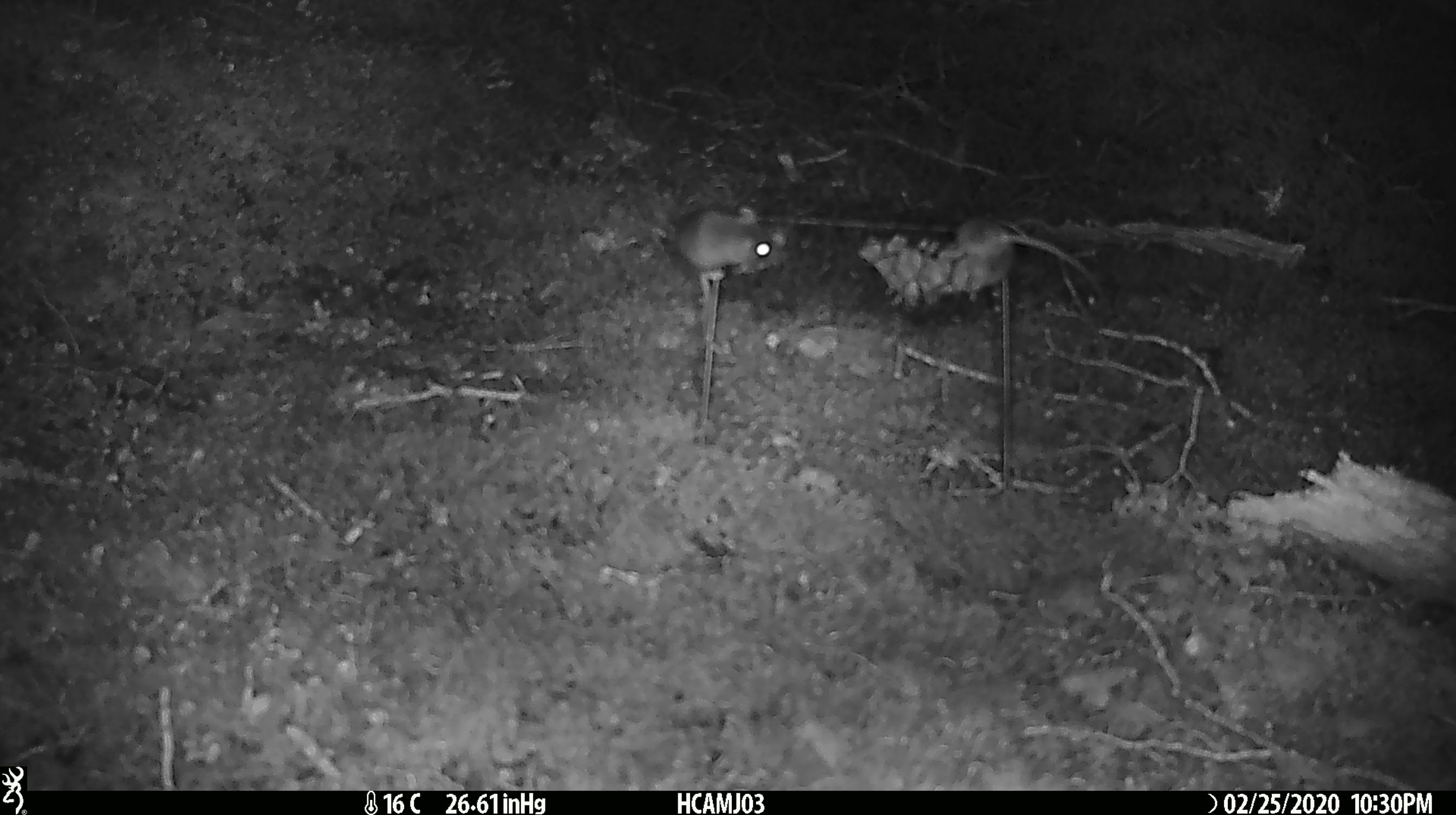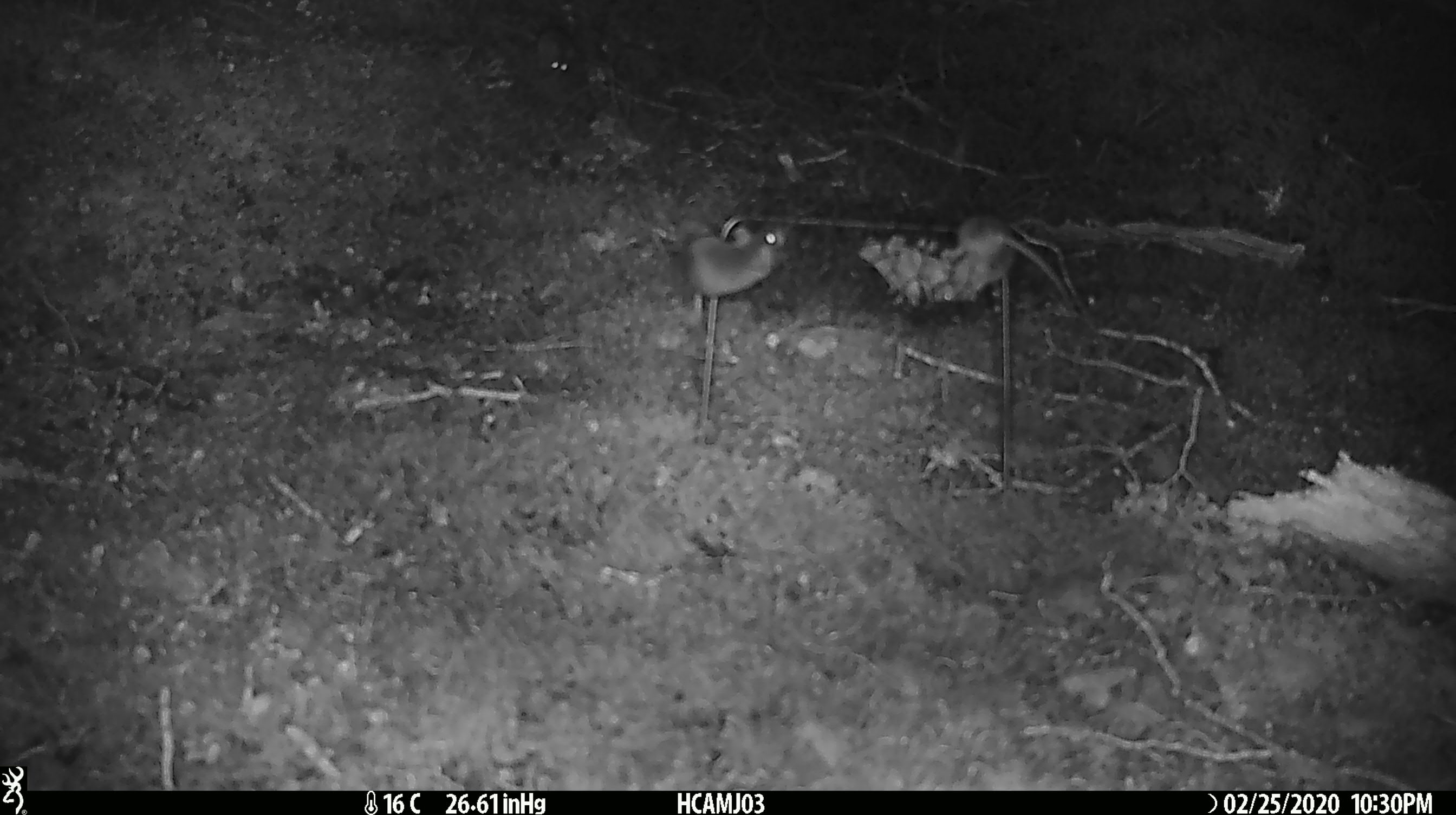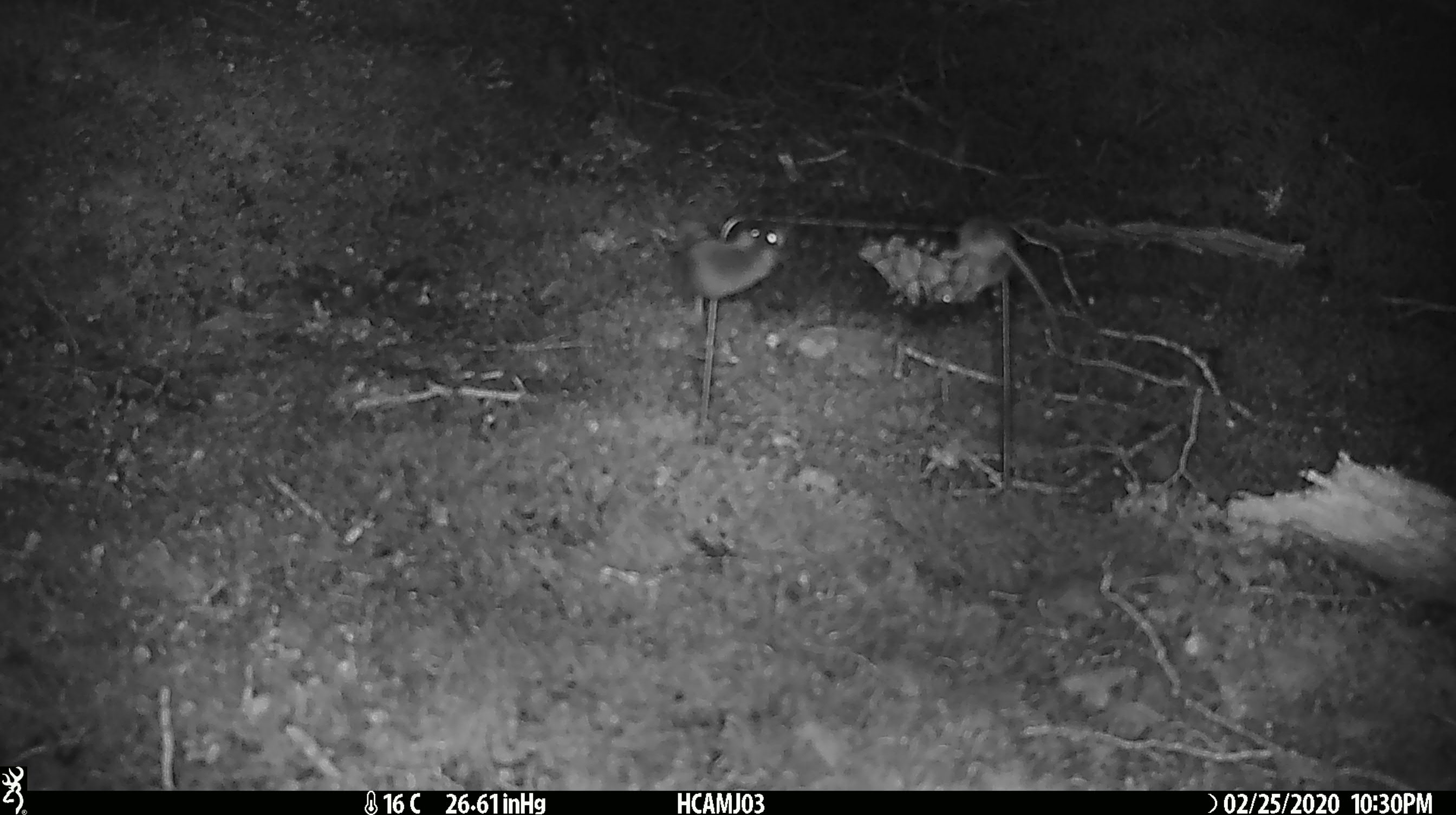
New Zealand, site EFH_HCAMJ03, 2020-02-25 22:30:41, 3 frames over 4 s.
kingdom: Animalia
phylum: Chordata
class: Mammalia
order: Rodentia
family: Muridae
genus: Mus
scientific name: Mus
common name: mouse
Mouse (Mus).